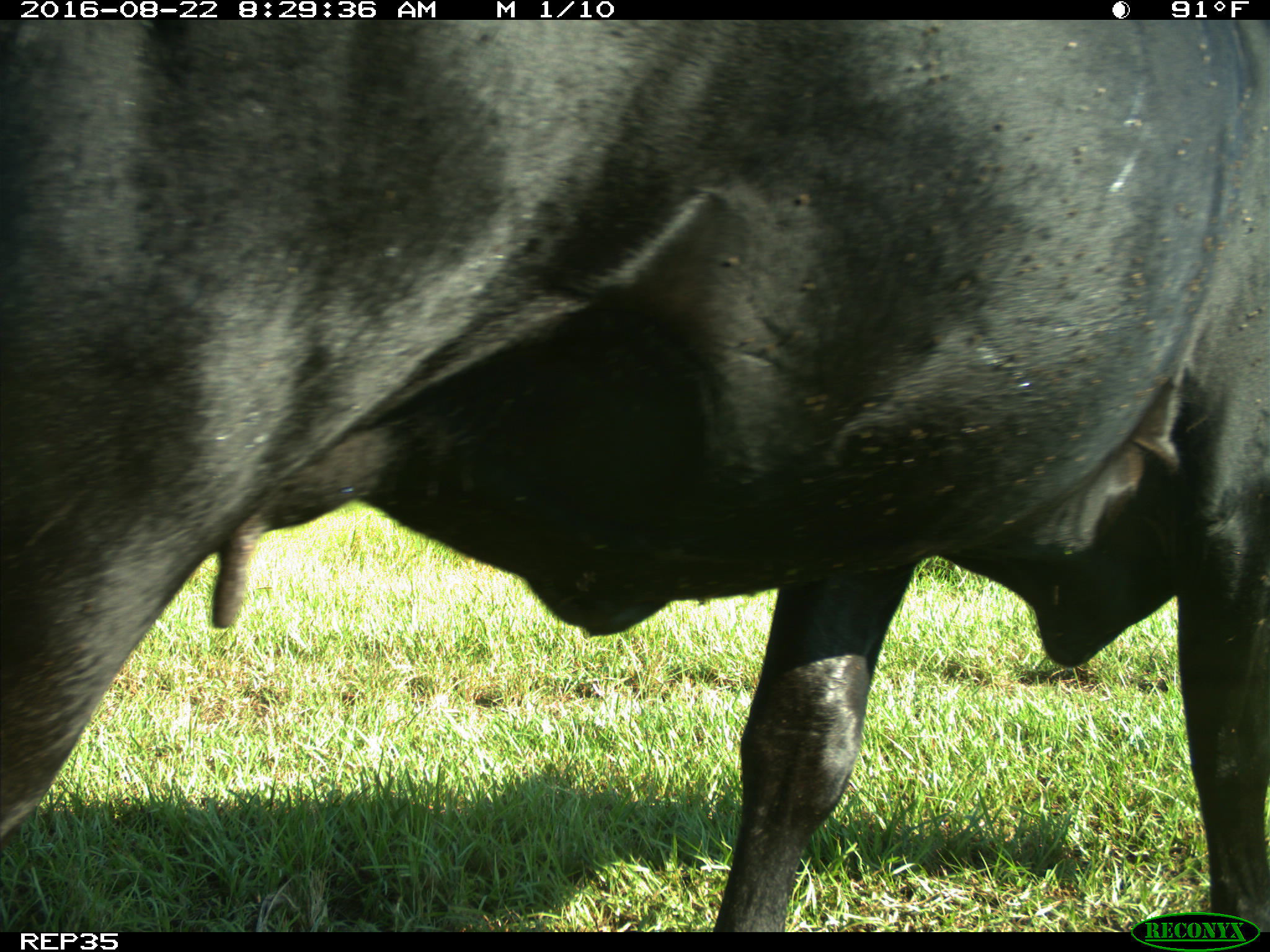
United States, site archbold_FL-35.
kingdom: Animalia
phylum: Chordata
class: Mammalia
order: Artiodactyla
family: Bovidae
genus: Bos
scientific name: Bos taurus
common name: domestic cow